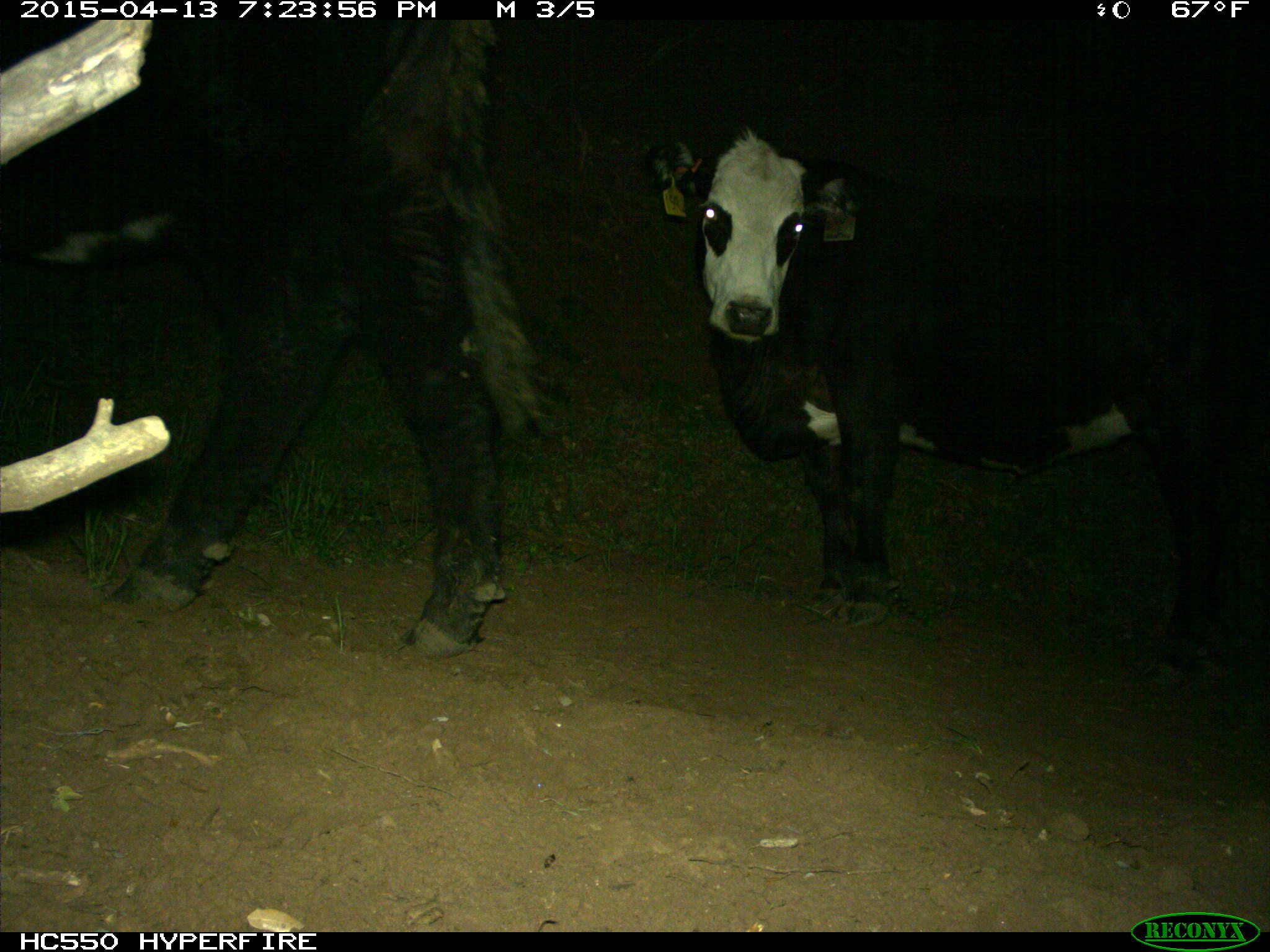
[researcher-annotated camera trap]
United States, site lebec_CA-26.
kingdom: Animalia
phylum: Chordata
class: Mammalia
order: Artiodactyla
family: Bovidae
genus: Bos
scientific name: Bos taurus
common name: domestic cow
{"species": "Bos taurus (domestic cow)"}